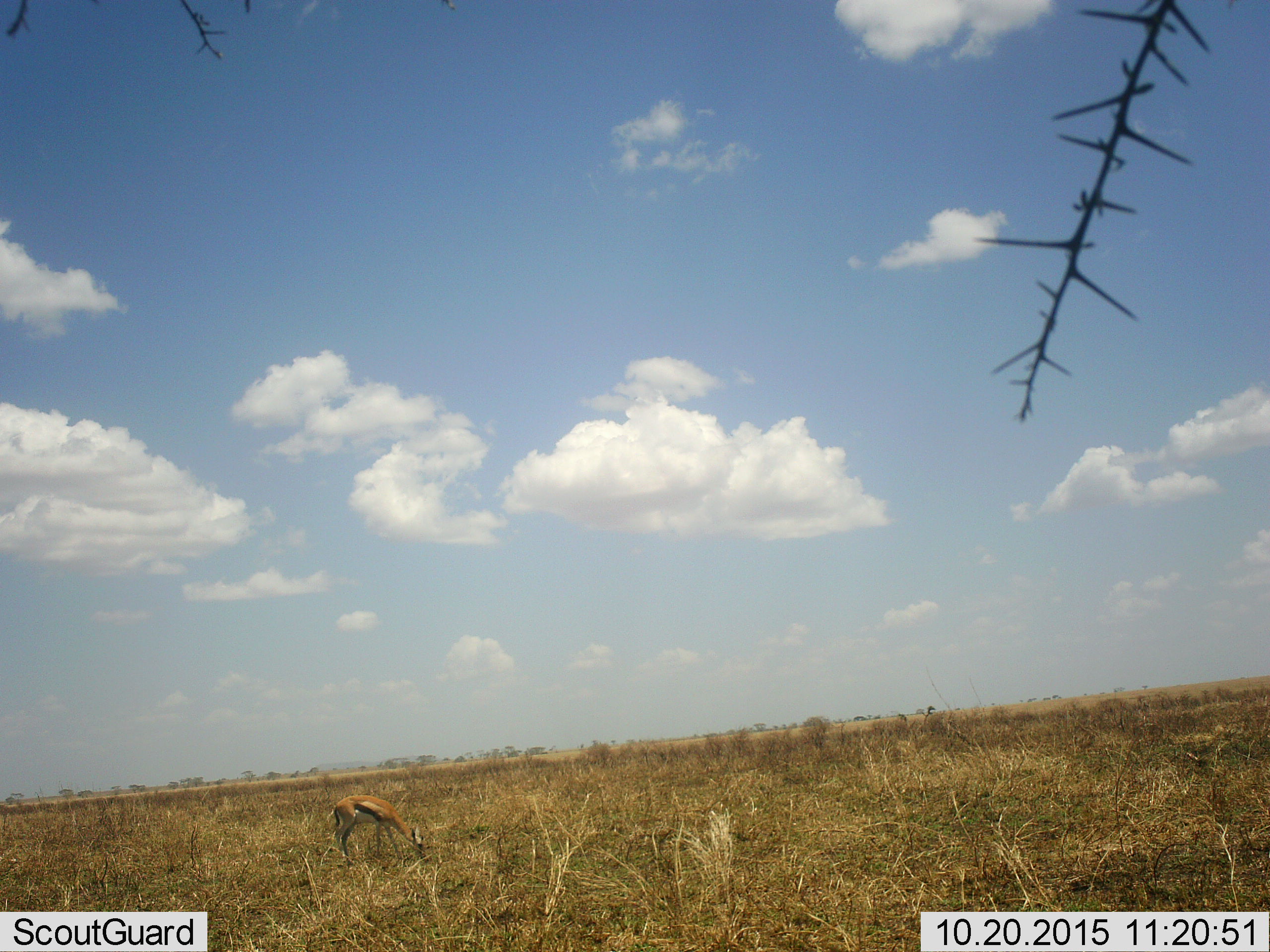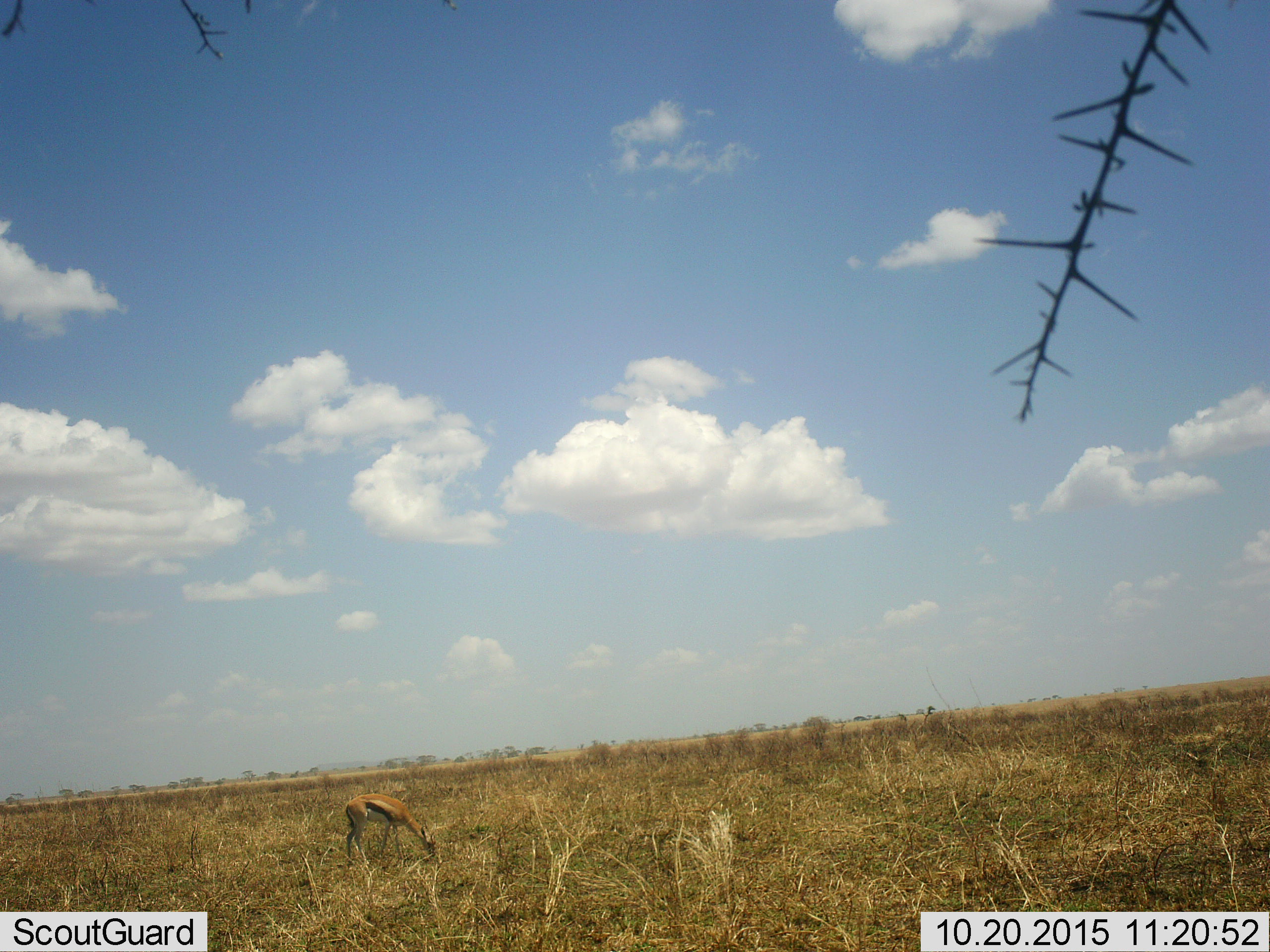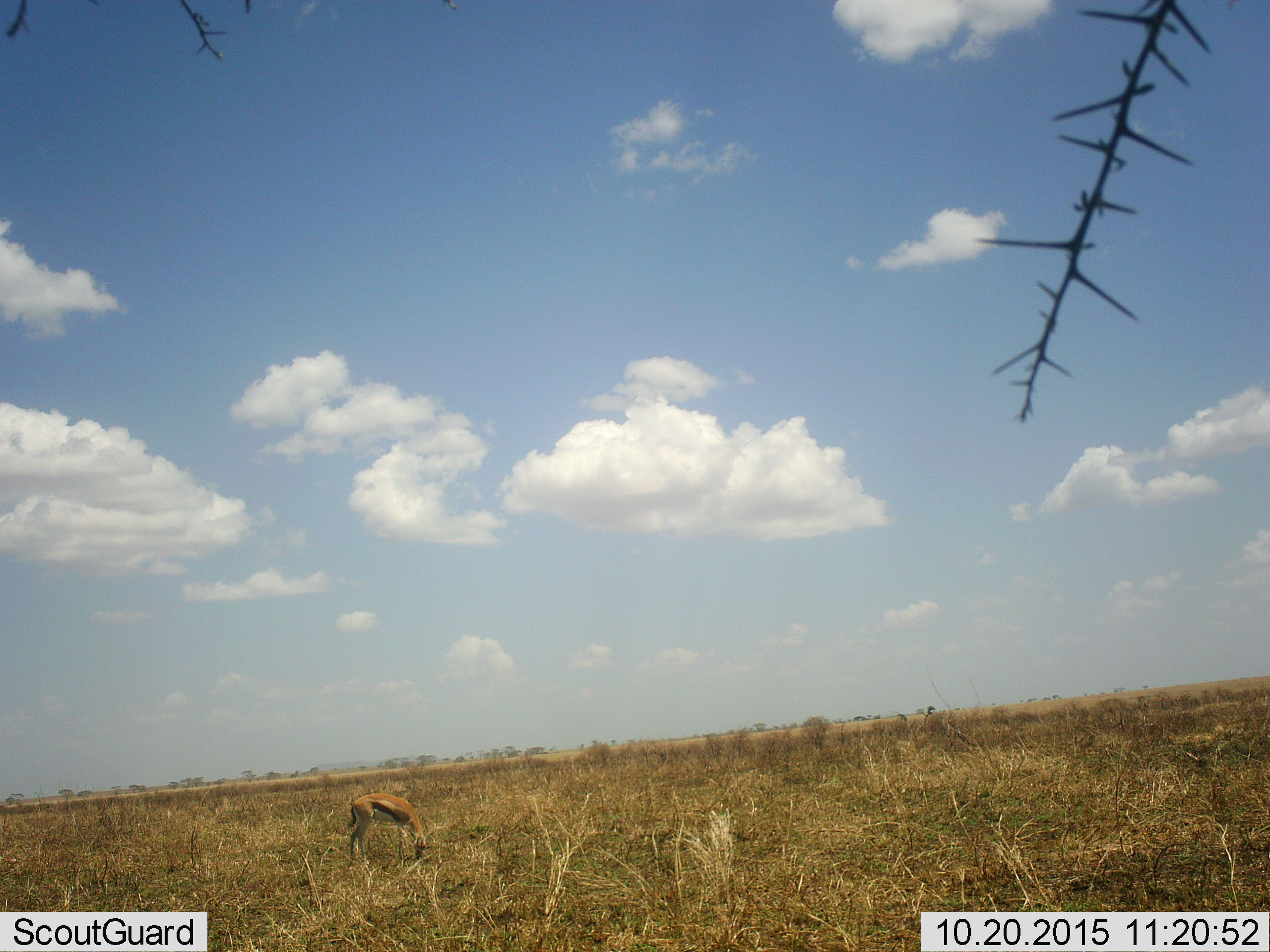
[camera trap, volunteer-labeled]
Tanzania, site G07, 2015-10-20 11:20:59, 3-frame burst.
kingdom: Animalia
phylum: Chordata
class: Mammalia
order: Artiodactyla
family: Bovidae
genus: Eudorcas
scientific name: Eudorcas thomsonii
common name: thomson's gazelle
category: gazellethomsons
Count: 1.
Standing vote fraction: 22%.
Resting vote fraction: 0%.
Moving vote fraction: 0%.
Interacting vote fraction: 0%.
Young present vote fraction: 0%.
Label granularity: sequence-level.